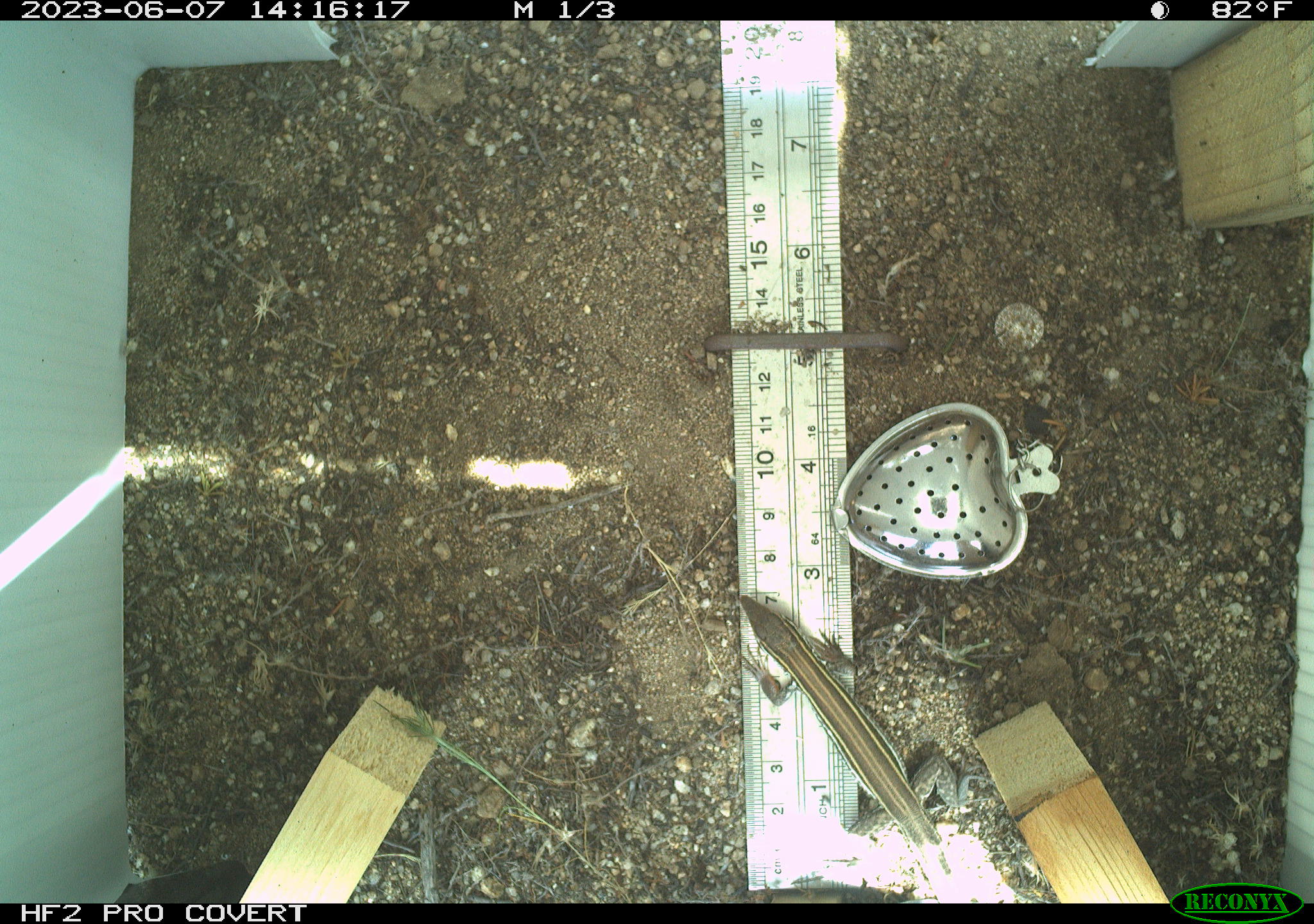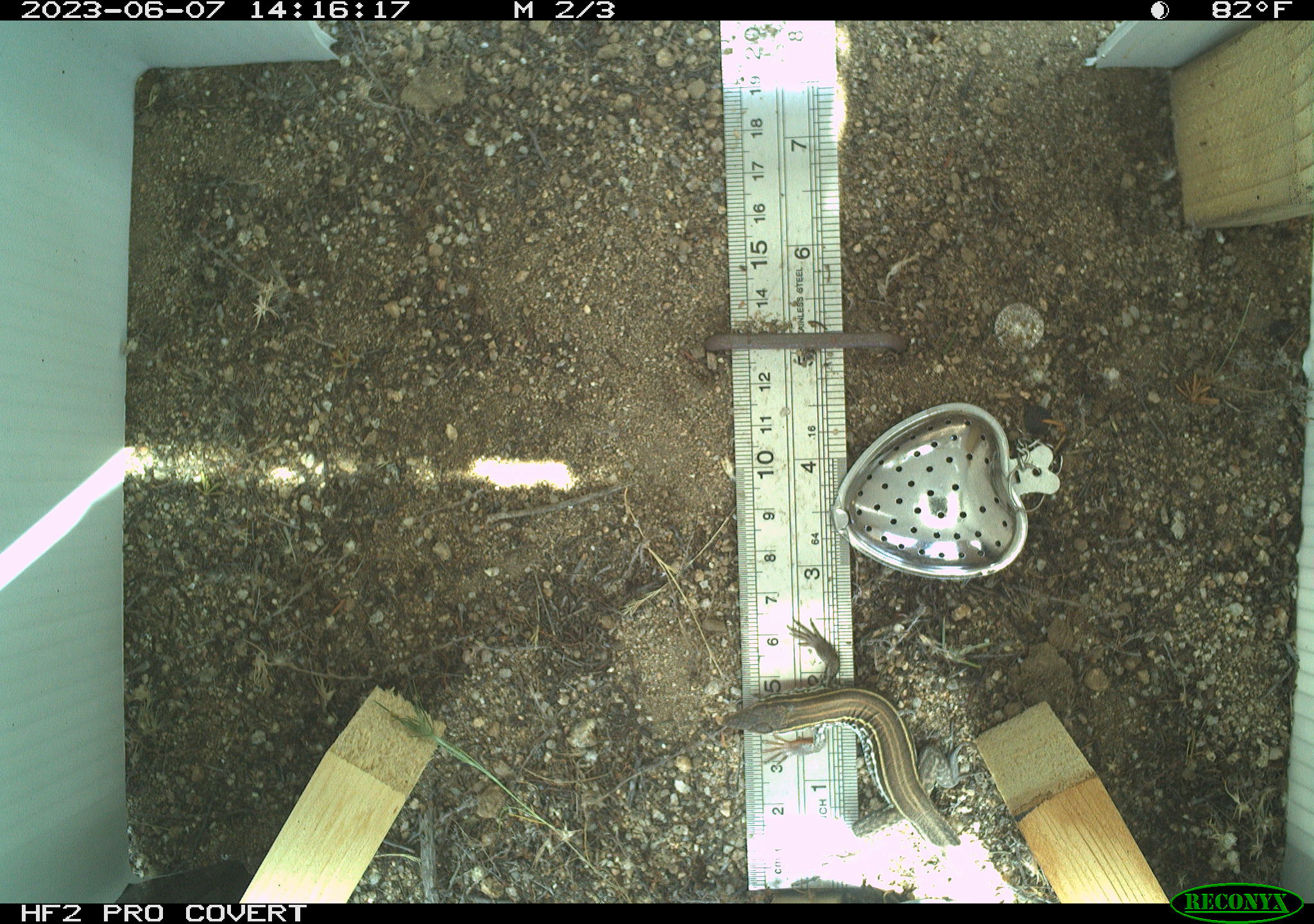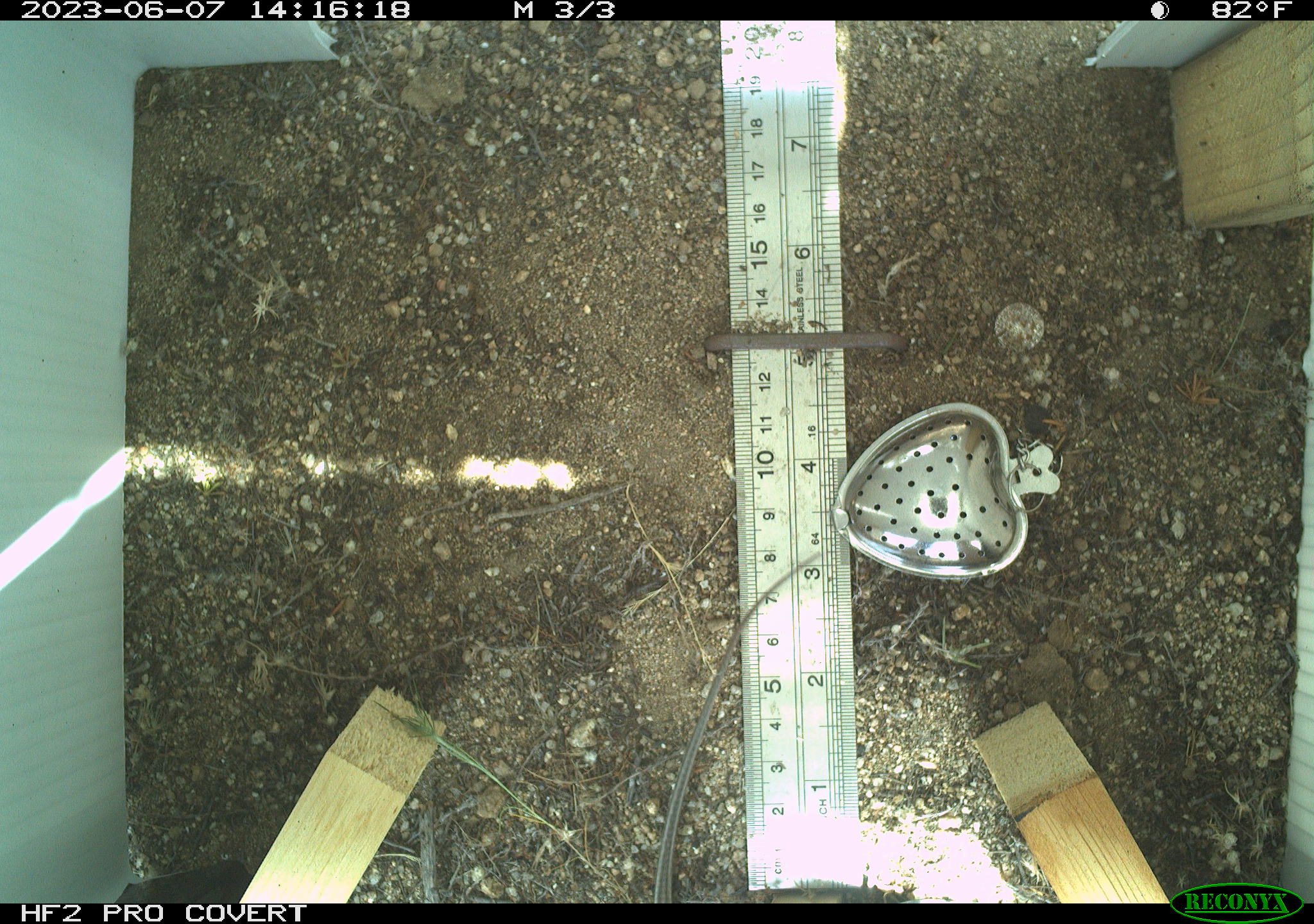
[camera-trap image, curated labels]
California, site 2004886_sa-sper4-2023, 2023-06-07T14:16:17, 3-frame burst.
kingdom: Animalia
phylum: Chordata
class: Reptilia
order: Squamata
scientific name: Squamata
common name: lizards and snakes